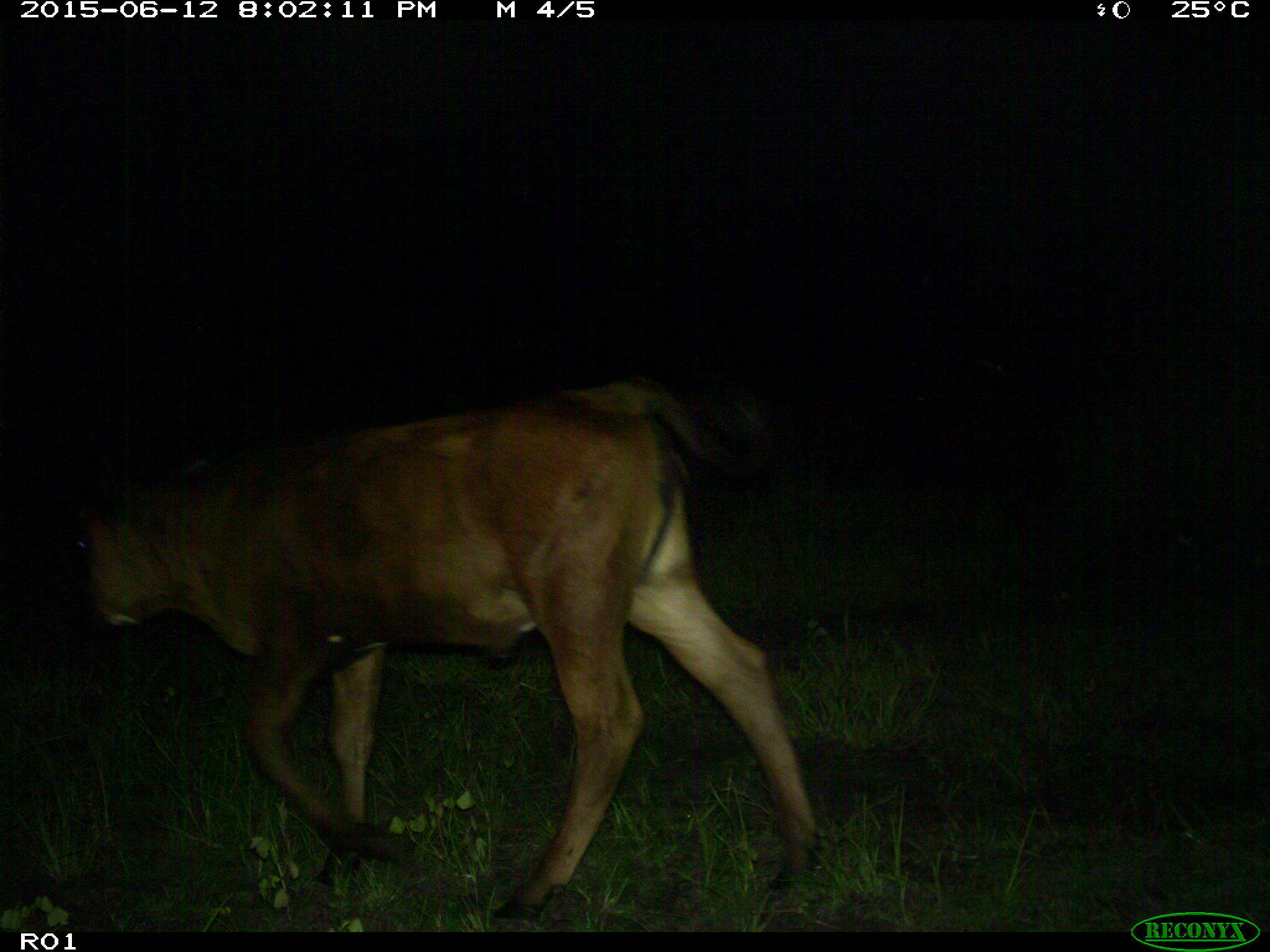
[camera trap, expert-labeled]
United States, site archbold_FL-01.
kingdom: Animalia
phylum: Chordata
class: Mammalia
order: Artiodactyla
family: Bovidae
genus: Bos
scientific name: Bos taurus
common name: domestic cow